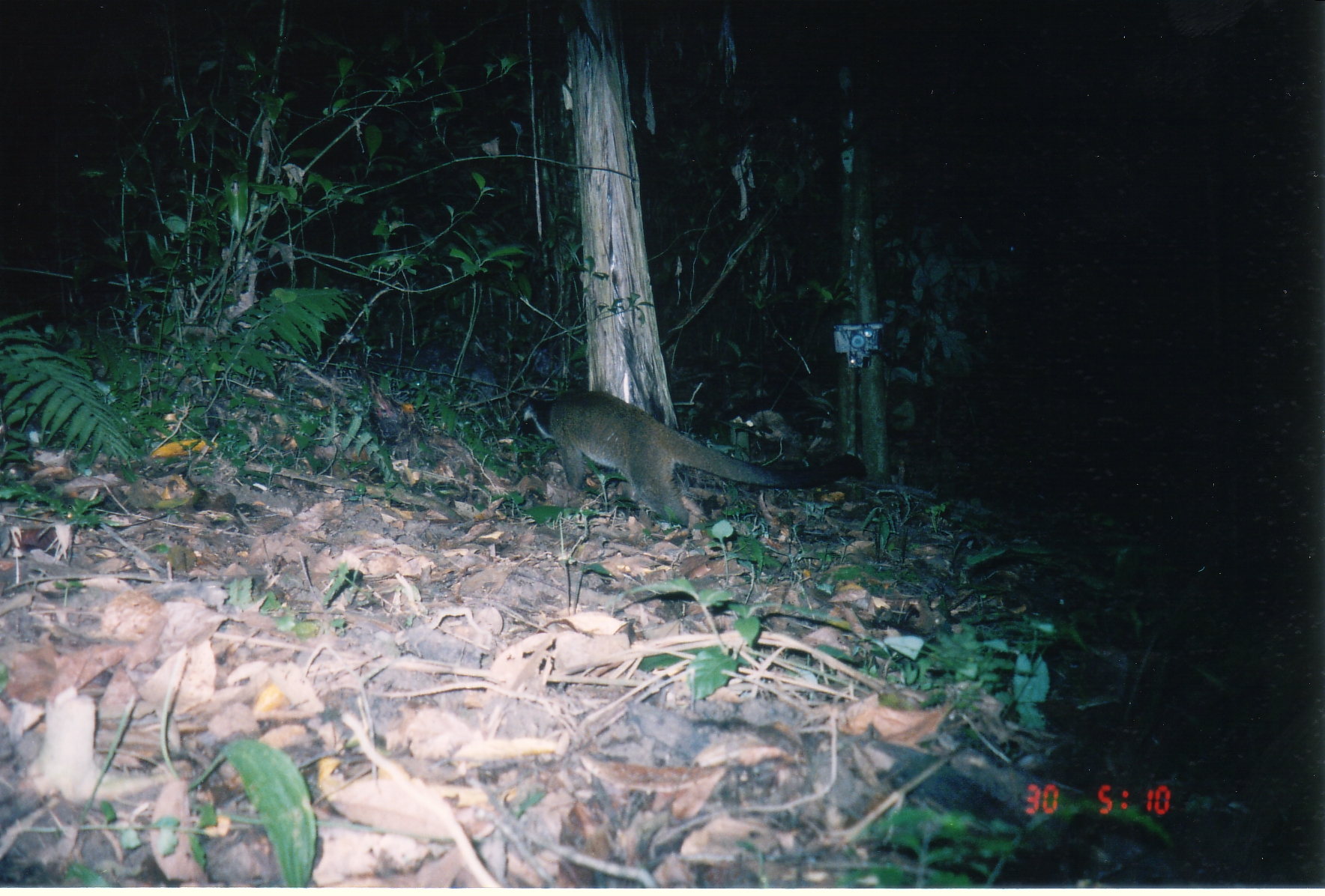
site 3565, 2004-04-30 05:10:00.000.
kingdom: Animalia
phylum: Chordata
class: Mammalia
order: Carnivora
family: Viverridae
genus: Paguma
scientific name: Paguma larvata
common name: masked palm civet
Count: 1.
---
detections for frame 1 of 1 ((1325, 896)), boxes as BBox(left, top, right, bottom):
paguma larvata: BBox(524, 388, 865, 529)